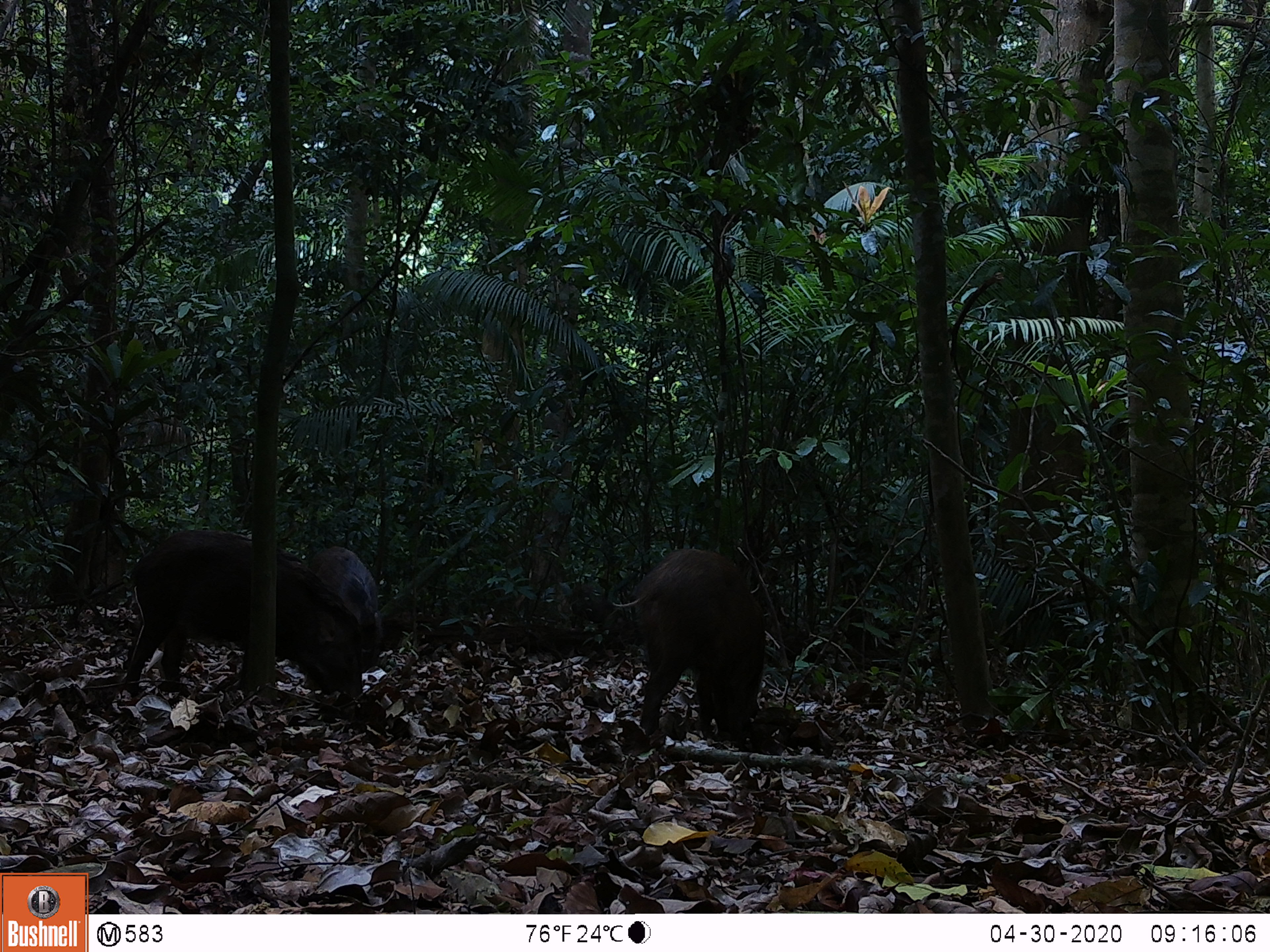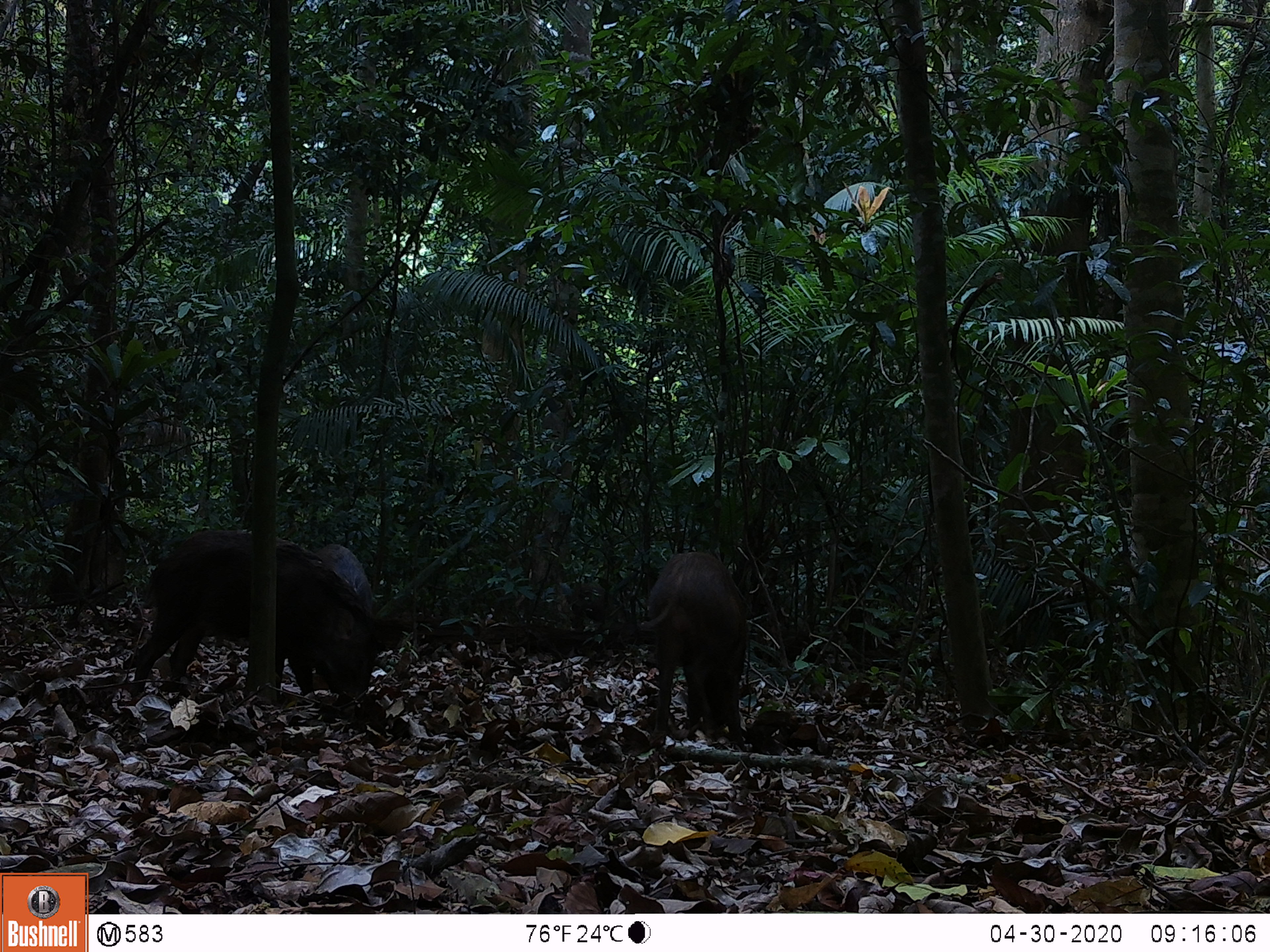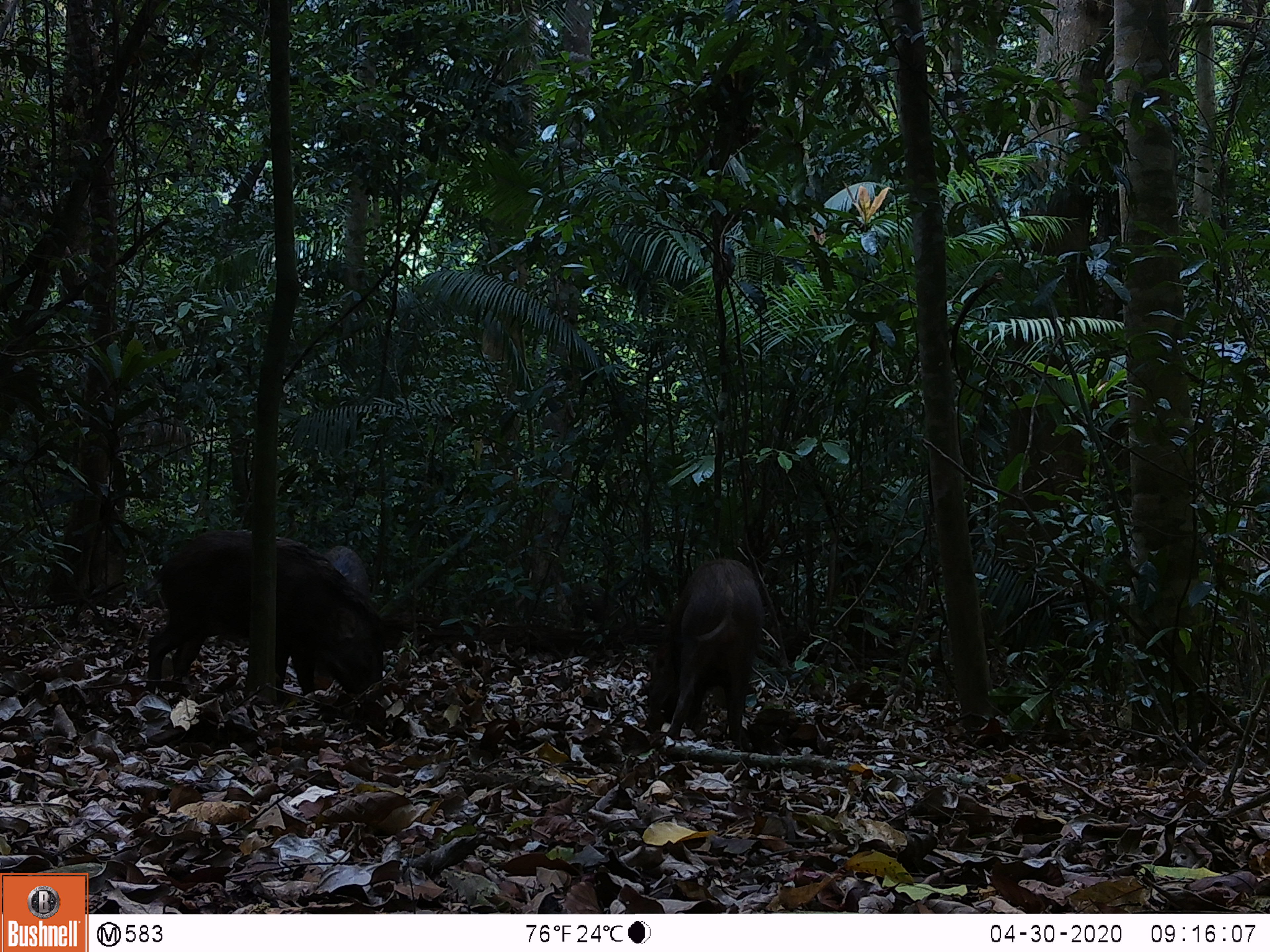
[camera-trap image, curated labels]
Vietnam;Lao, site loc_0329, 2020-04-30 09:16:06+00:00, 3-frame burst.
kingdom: Animalia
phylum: Chordata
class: Mammalia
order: Artiodactyla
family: Suidae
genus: Sus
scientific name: Sus scrofa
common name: eurasian wild pig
Eurasian wild pig (Sus scrofa). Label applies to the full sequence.